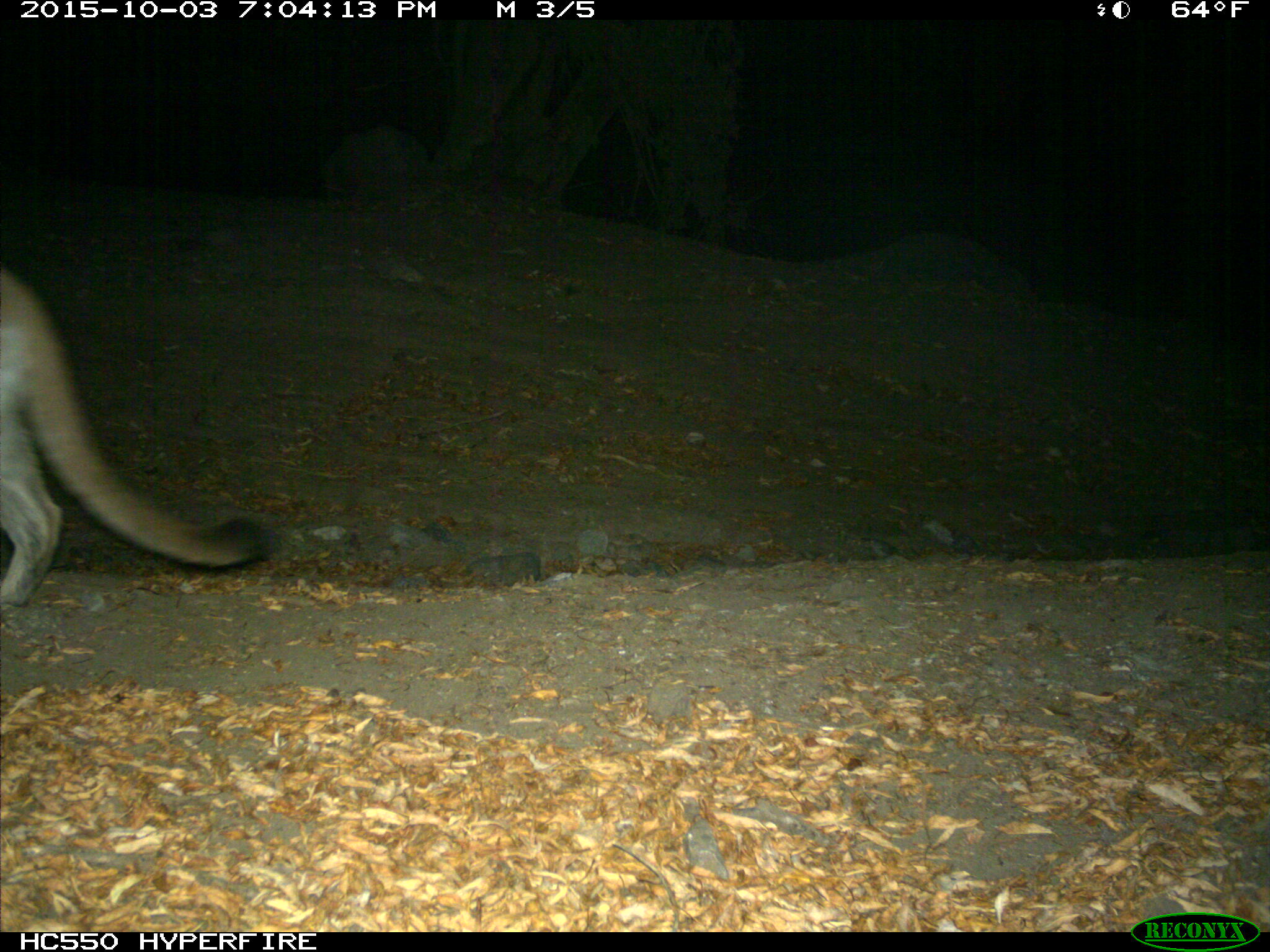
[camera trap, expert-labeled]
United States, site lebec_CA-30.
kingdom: Animalia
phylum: Chordata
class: Mammalia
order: Carnivora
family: Felidae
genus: Puma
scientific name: Puma concolor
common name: mountain lion